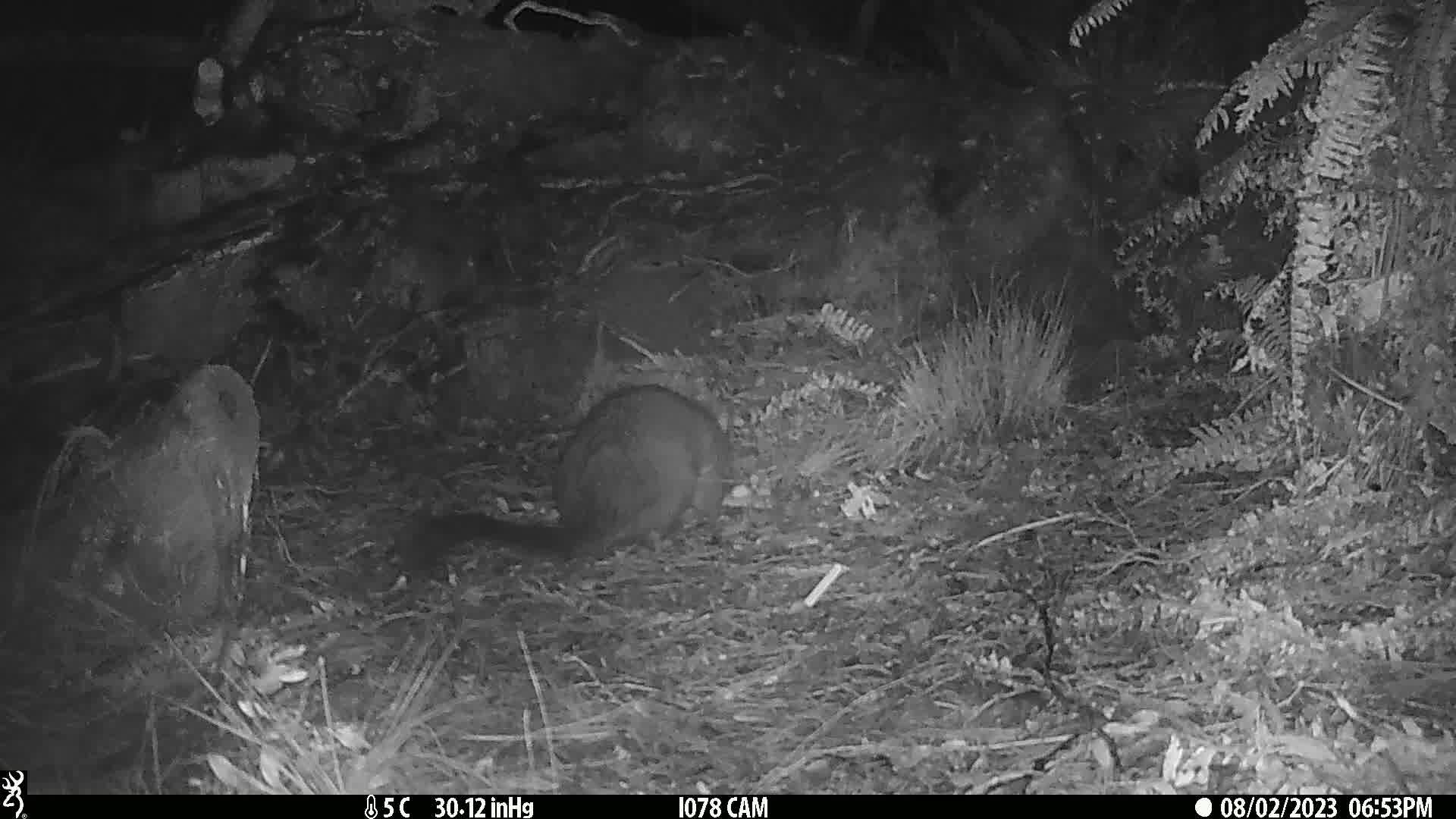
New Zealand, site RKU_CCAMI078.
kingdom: Animalia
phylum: Chordata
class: Mammalia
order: Diprotodontia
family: Phalangeridae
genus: Trichosurus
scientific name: Trichosurus vulpecula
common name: common brushtail possum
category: possum